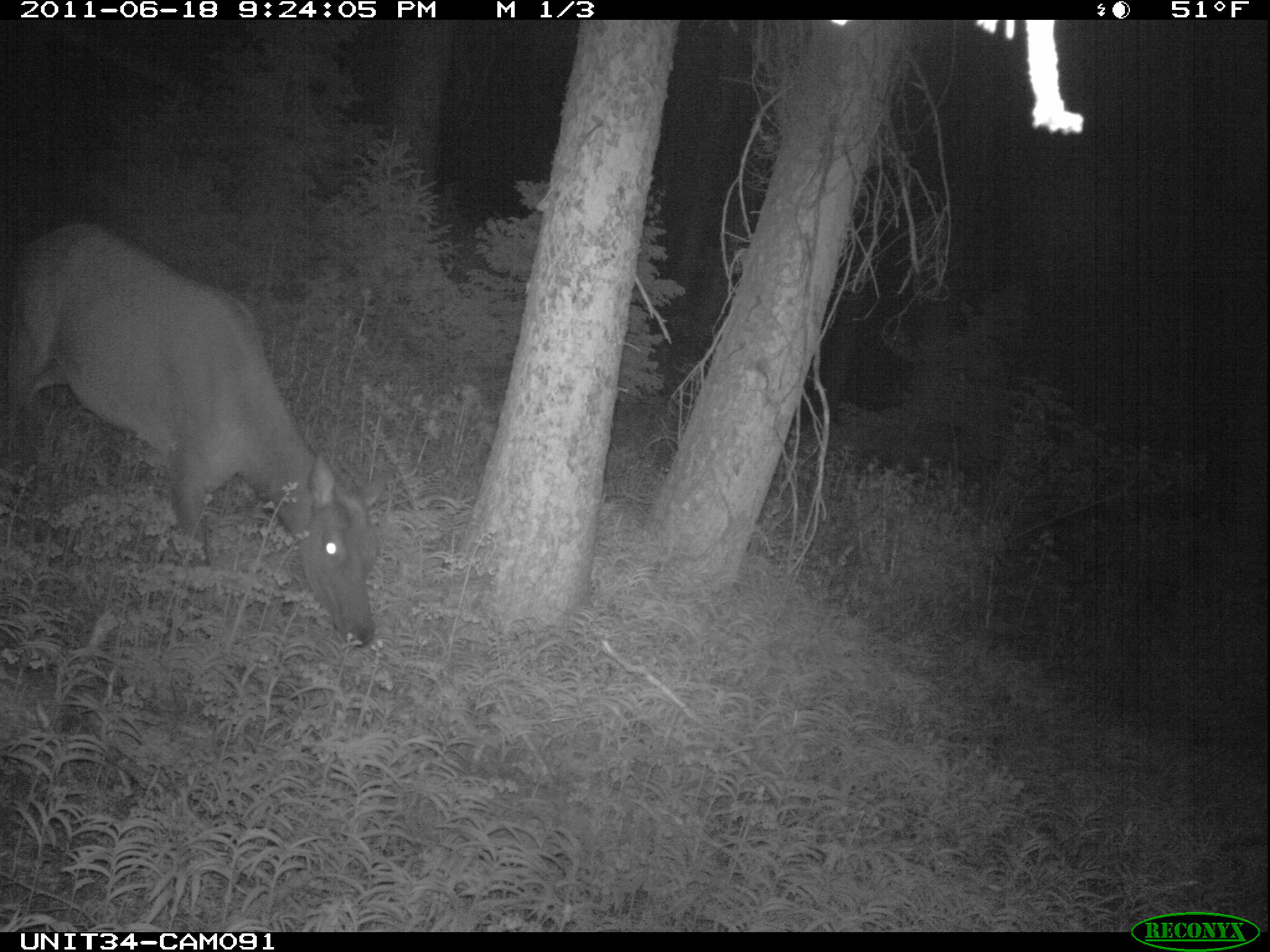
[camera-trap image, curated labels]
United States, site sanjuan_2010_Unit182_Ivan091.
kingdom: Animalia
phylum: Chordata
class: Mammalia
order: Artiodactyla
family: Cervidae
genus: Cervus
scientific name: Cervus elaphus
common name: red deer